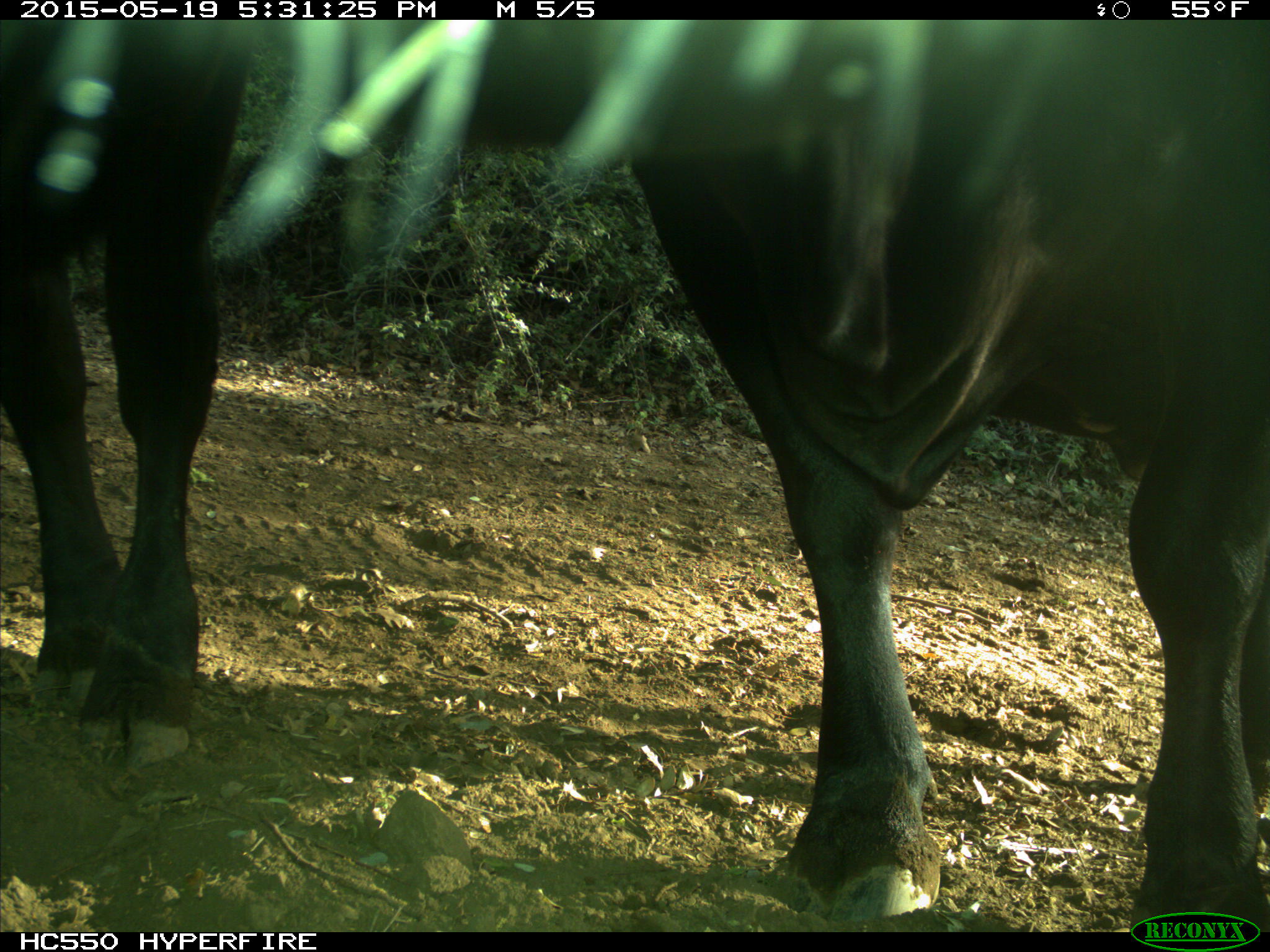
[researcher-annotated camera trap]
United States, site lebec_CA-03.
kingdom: Animalia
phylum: Chordata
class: Mammalia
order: Artiodactyla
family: Bovidae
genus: Bos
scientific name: Bos taurus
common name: domestic cow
Bos taurus (domestic cow).